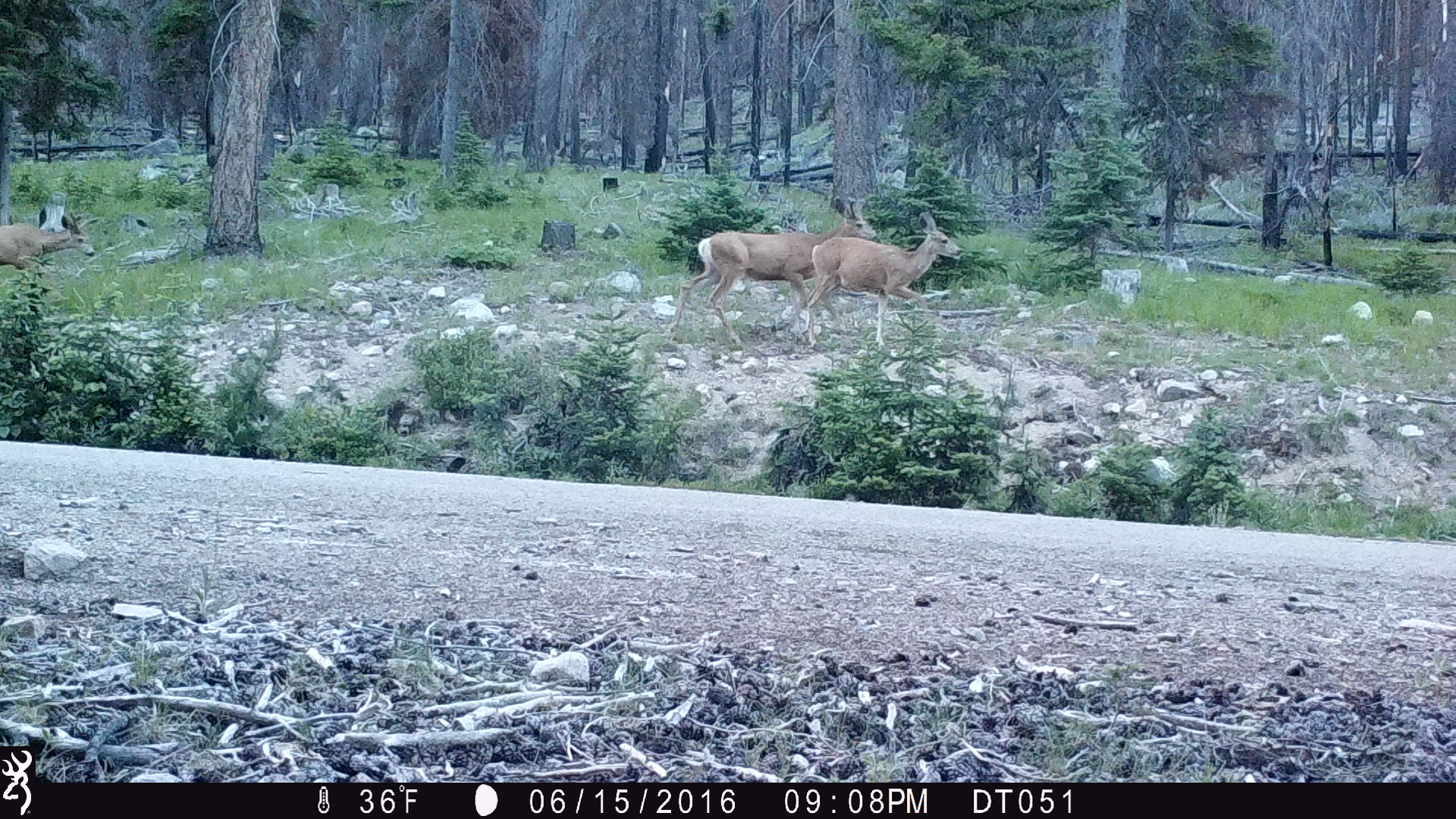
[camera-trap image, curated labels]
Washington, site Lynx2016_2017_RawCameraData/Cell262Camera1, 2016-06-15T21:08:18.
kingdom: Animalia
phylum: Chordata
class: Mammalia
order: Artiodactyla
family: Cervidae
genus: Odocoileus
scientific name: Odocoileus hemionus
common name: mule deer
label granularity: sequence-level